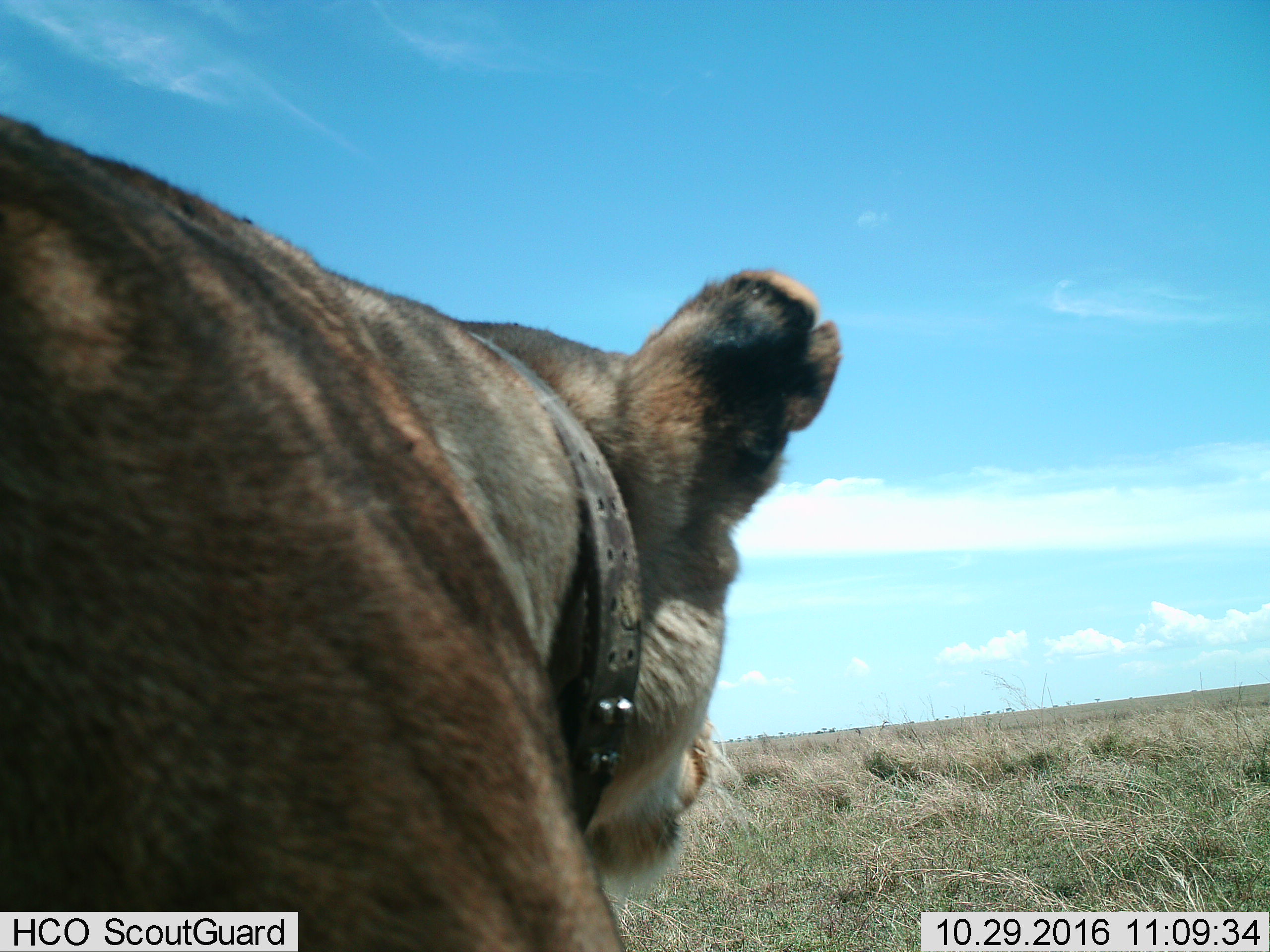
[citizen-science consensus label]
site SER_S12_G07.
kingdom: Animalia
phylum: Chordata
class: Mammalia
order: Carnivora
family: Felidae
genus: Panthera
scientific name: Panthera leo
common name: lion female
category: lionfemale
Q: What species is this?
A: Lionfemale (lion female) (Panthera leo).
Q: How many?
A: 1.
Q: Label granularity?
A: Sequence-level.